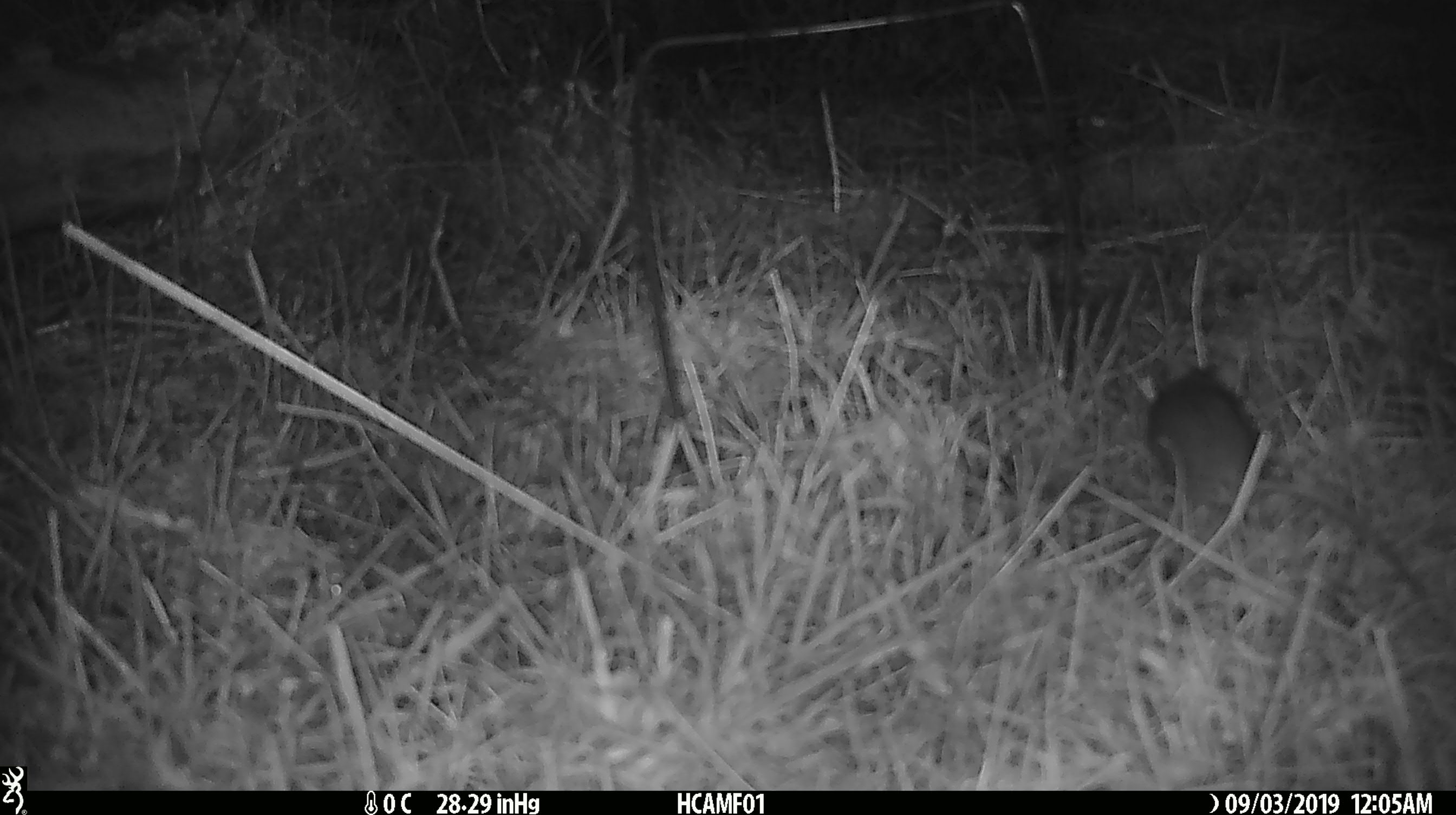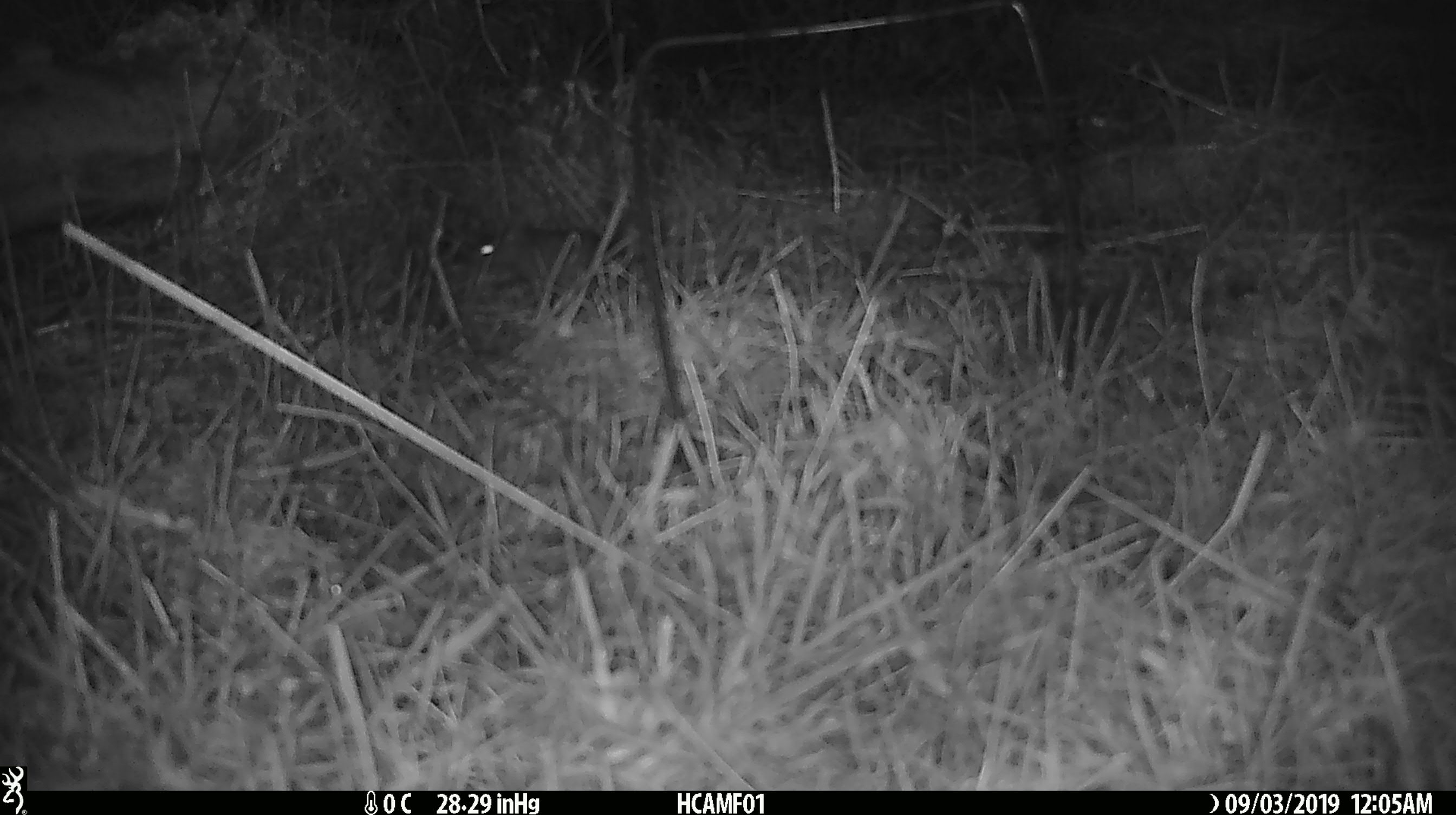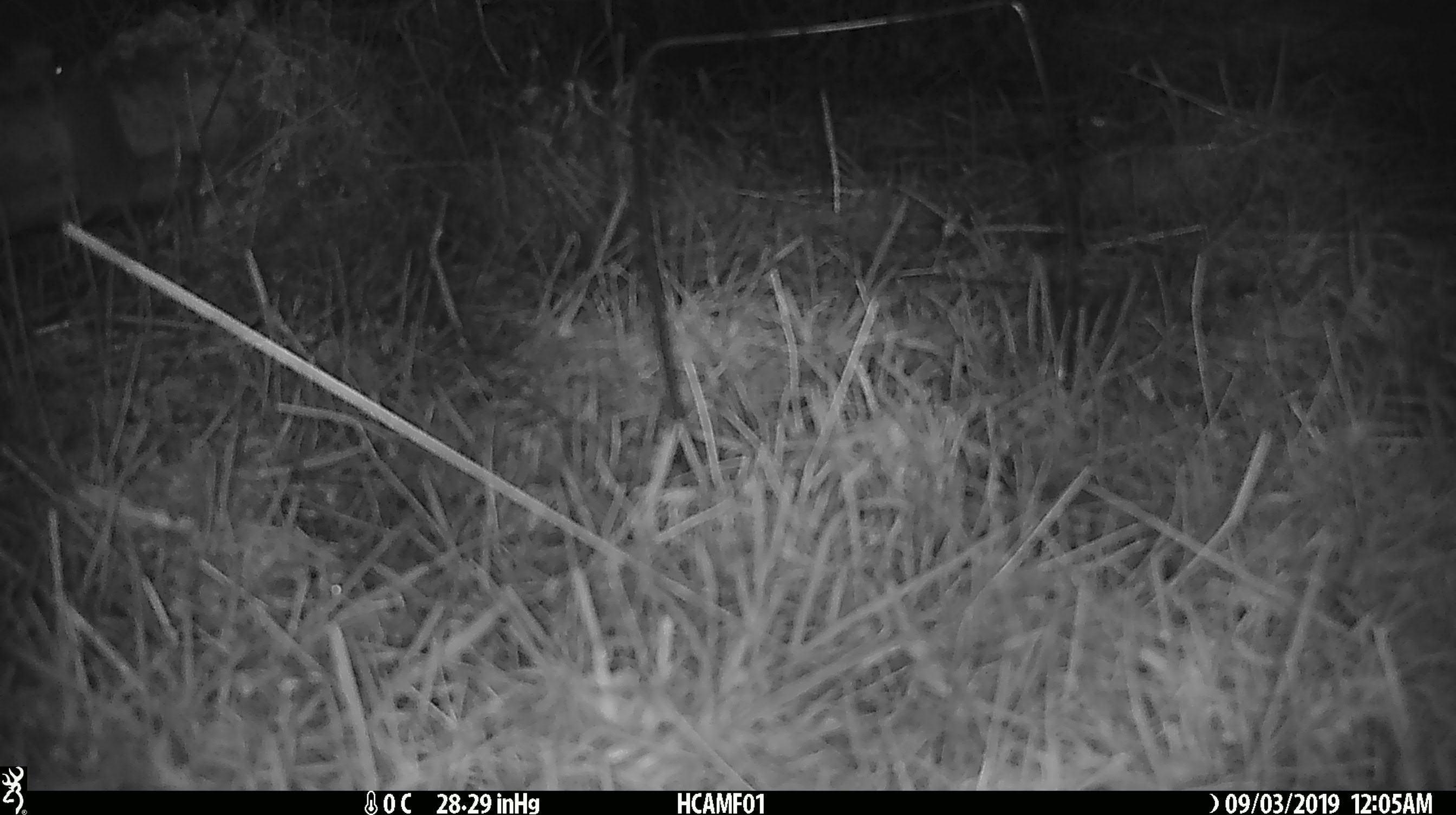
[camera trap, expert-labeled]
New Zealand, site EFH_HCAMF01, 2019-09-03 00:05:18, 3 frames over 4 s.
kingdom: Animalia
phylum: Chordata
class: Mammalia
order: Rodentia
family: Muridae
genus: Mus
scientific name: Mus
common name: mouse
Mouse (Mus).